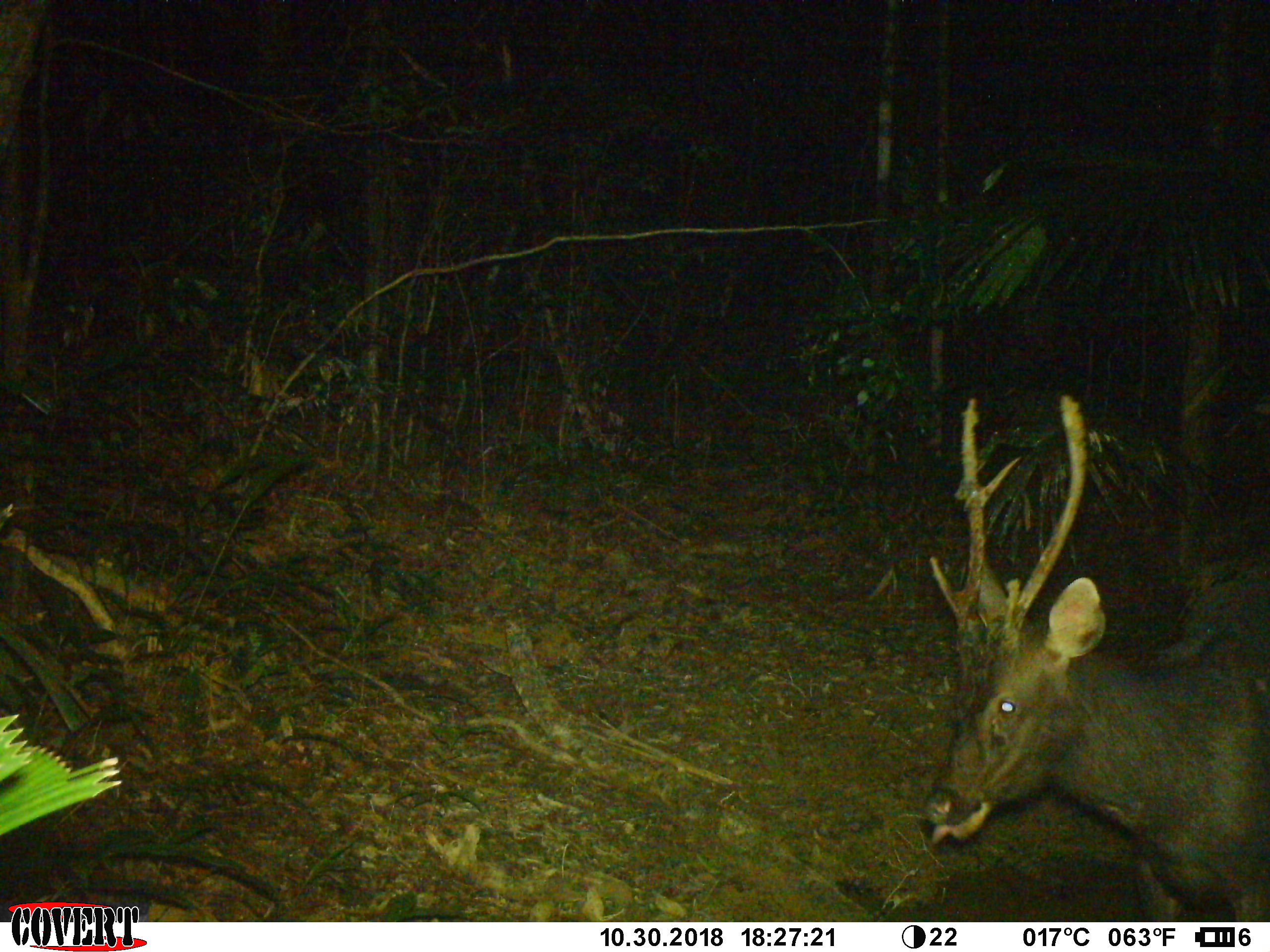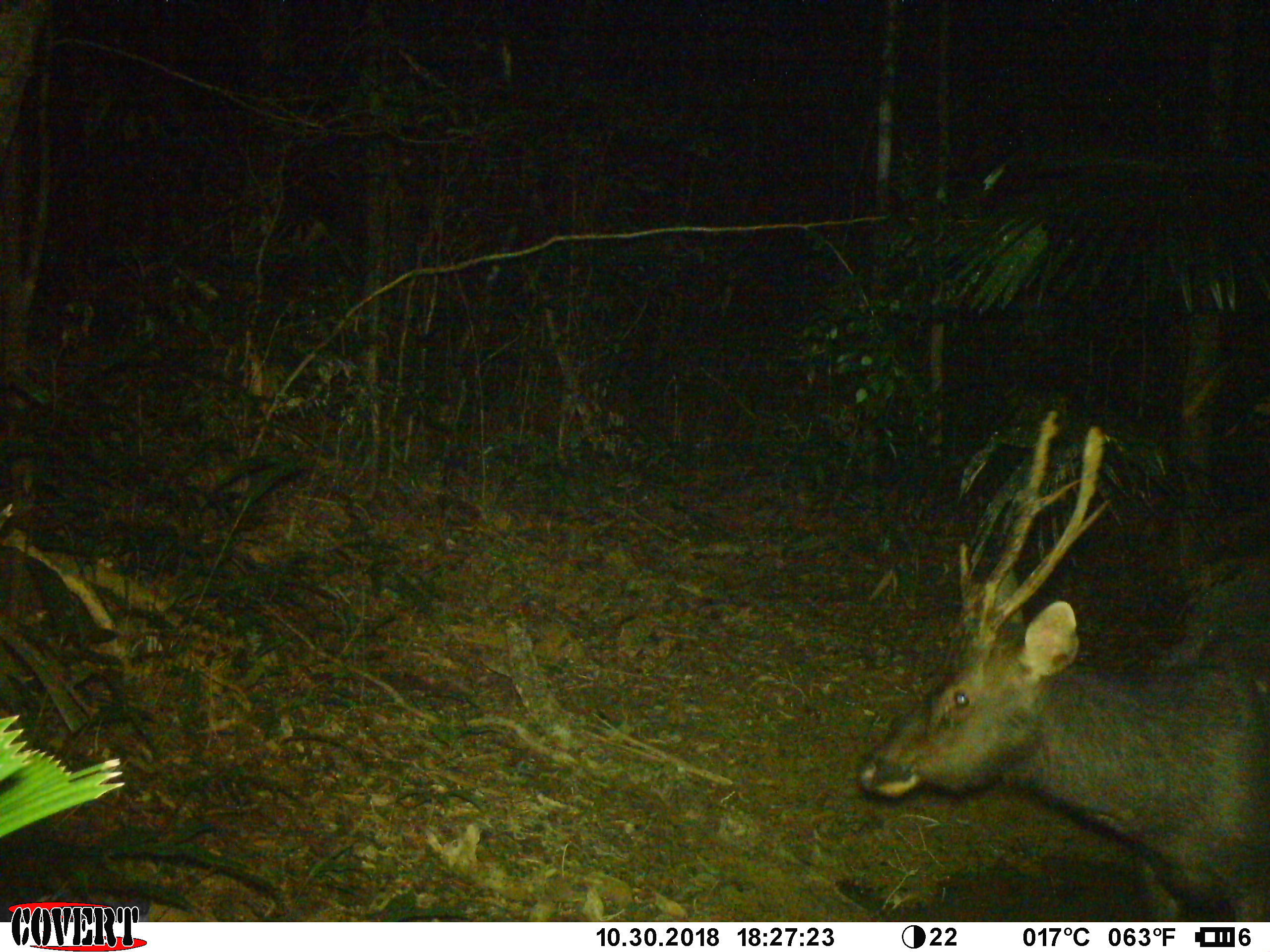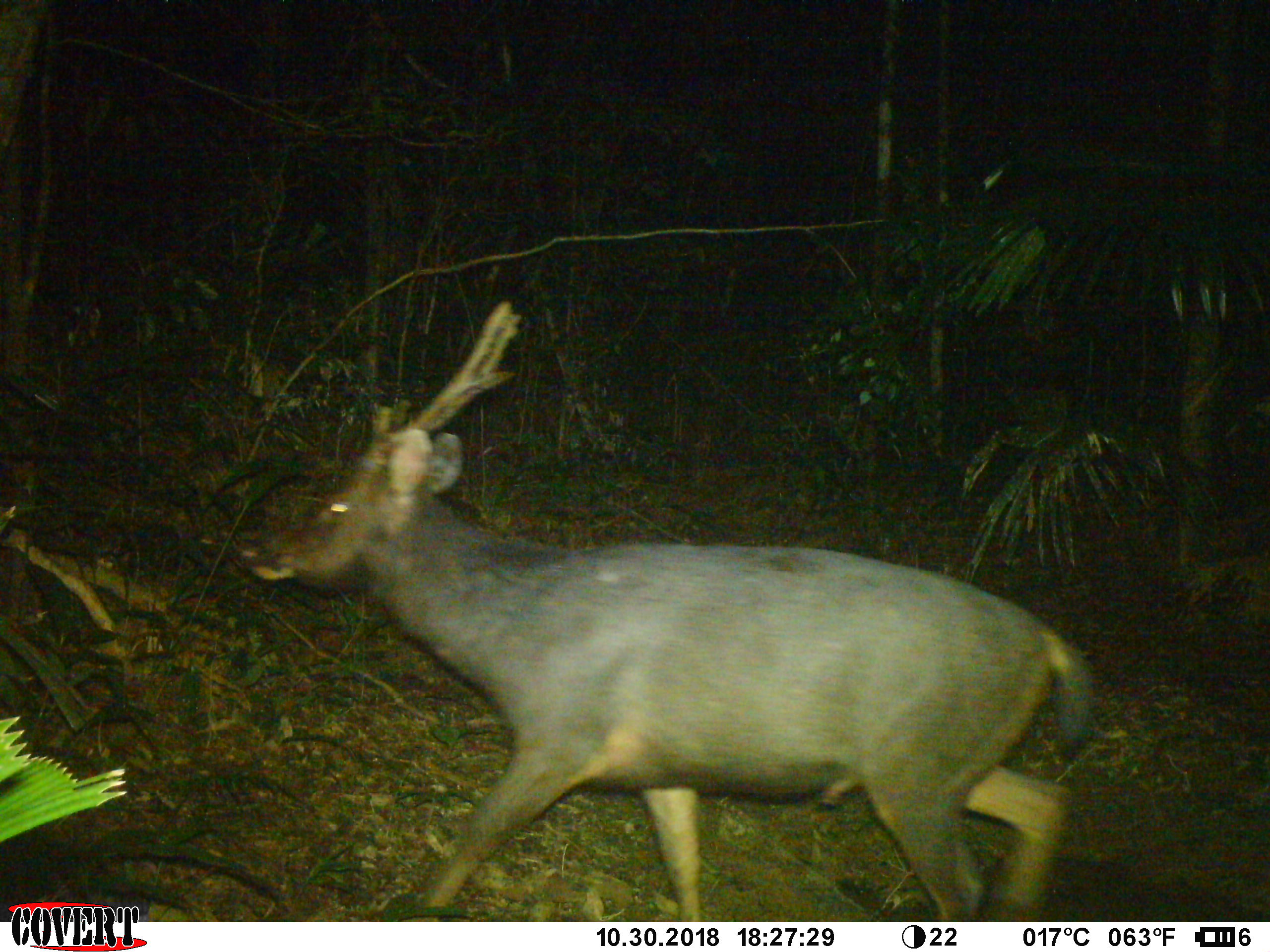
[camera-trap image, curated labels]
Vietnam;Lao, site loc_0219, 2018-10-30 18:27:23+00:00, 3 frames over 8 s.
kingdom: Animalia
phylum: Chordata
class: Mammalia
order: Artiodactyla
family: Cervidae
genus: Rusa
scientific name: Rusa unicolor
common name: sambar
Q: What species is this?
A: Sambar (Rusa unicolor).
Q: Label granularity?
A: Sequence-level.